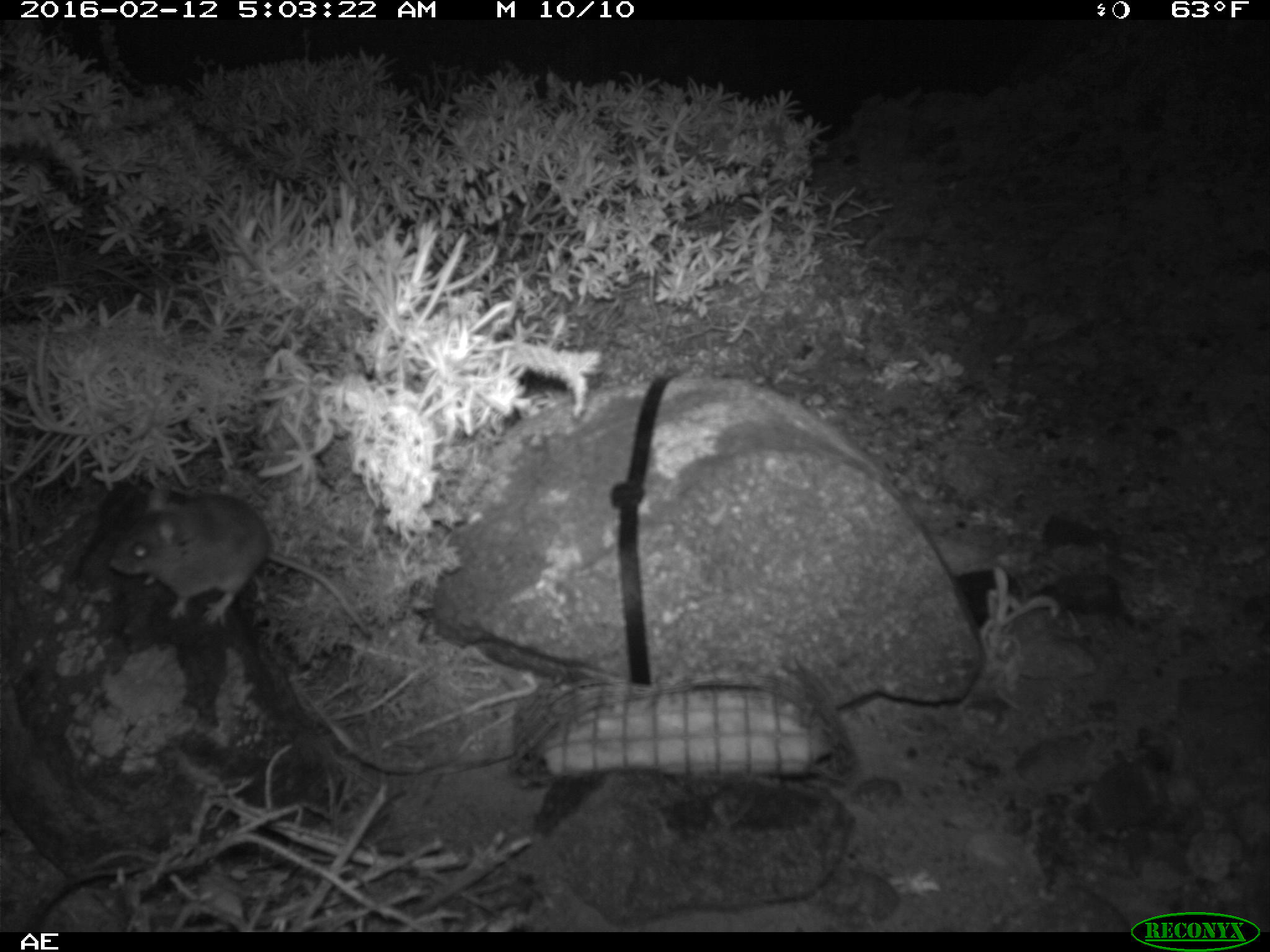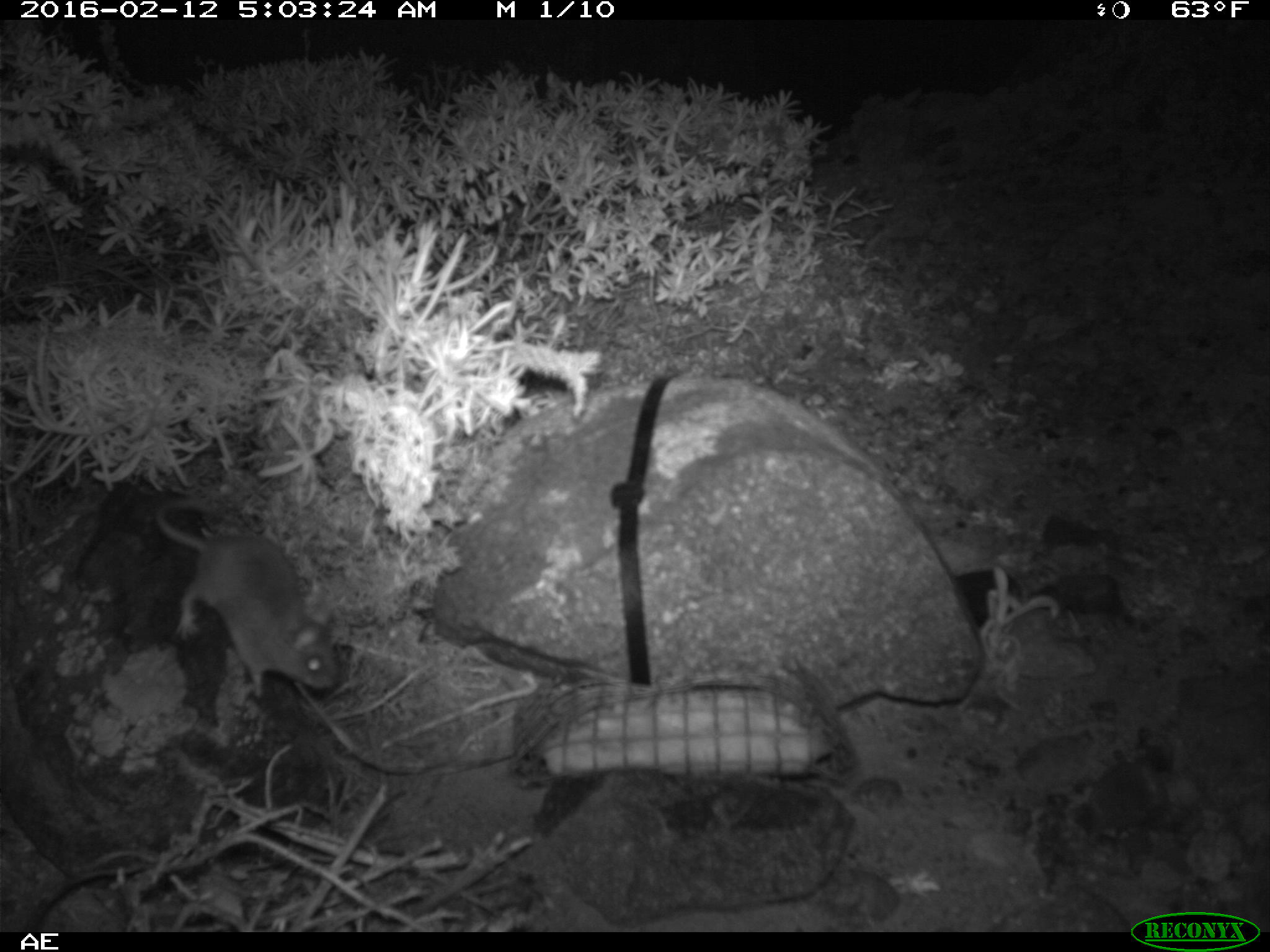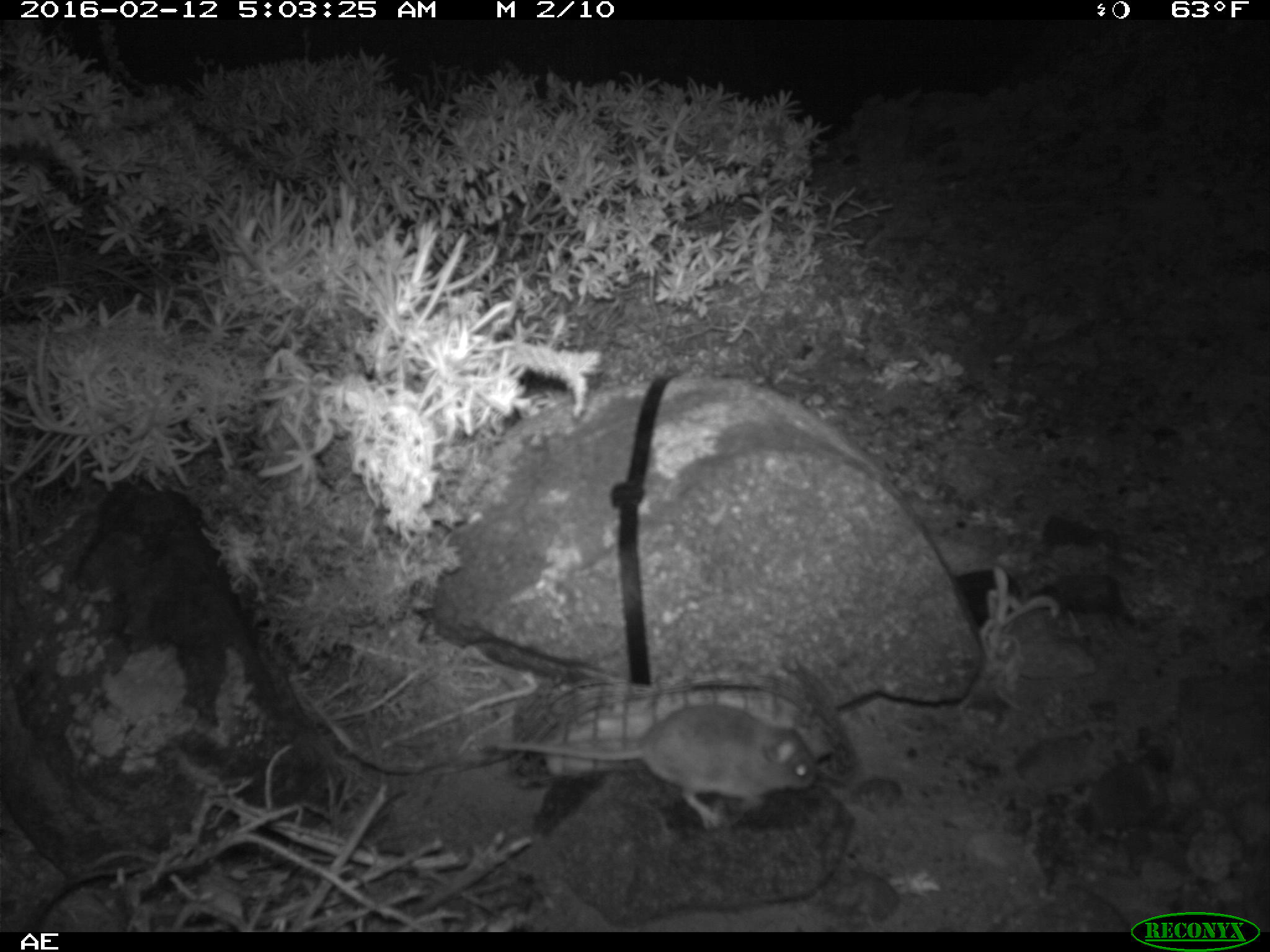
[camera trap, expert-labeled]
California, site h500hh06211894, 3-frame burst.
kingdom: Animalia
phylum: Chordata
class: Mammalia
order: Rodentia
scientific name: Rodentia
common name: rodent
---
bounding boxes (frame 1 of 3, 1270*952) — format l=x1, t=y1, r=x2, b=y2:
rodent: l=110, t=487, r=370, b=635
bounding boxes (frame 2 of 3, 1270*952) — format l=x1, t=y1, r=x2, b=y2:
rodent: l=156, t=499, r=340, b=698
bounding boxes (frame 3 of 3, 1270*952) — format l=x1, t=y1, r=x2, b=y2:
rodent: l=491, t=694, r=818, b=827